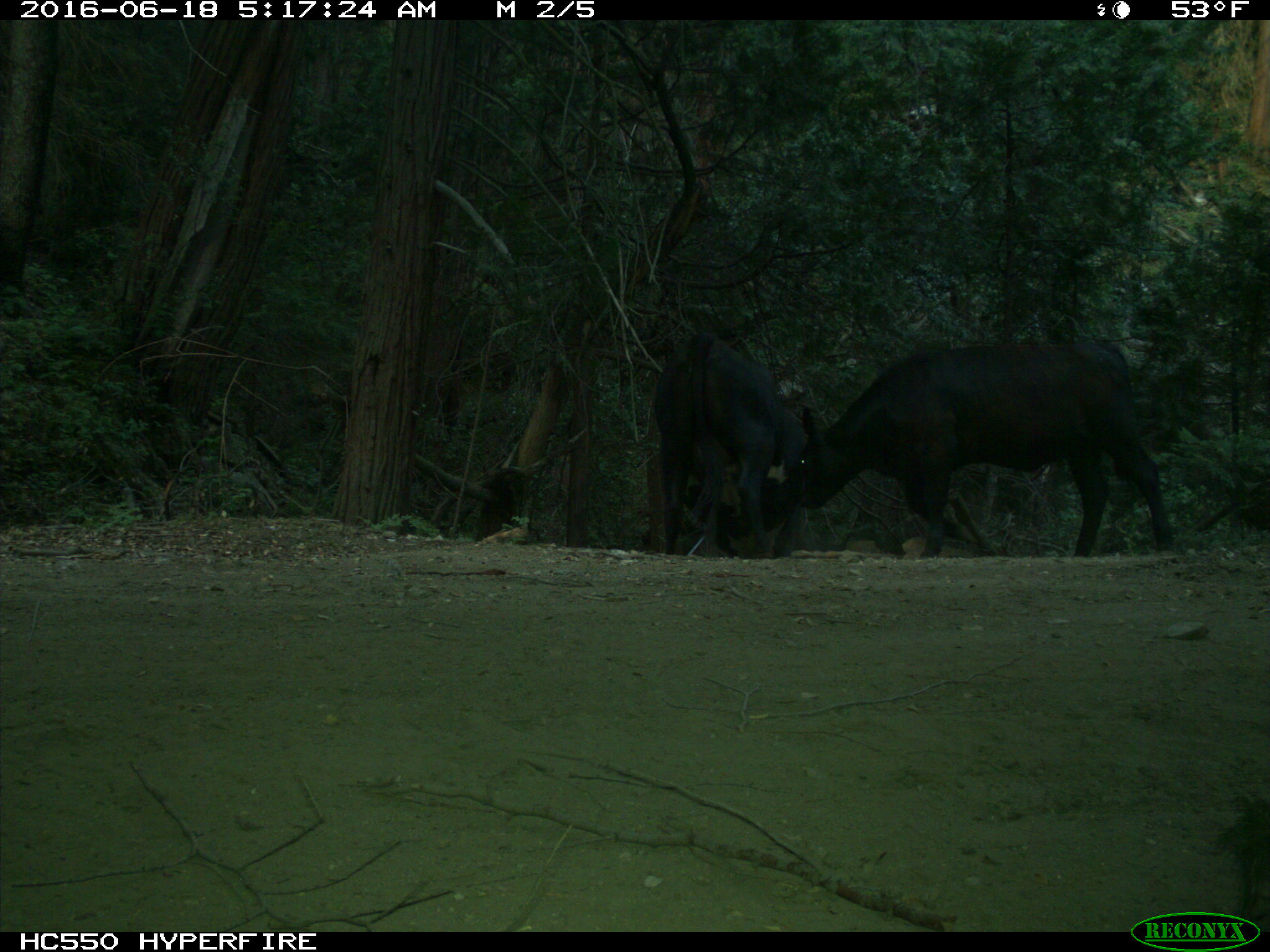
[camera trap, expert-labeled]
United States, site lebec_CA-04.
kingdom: Animalia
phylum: Chordata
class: Mammalia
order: Artiodactyla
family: Bovidae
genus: Bos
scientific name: Bos taurus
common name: domestic cow